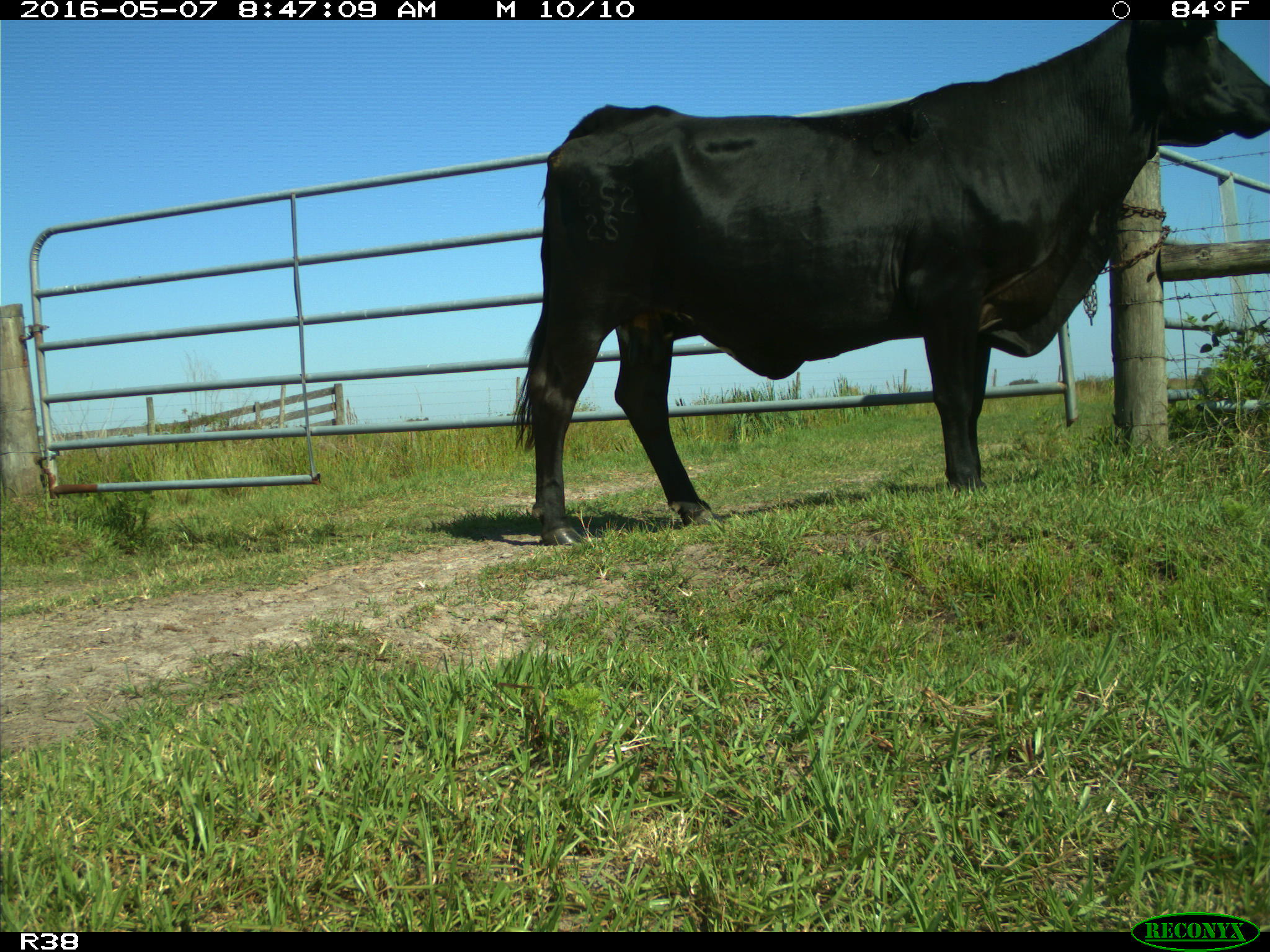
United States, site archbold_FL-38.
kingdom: Animalia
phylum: Chordata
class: Mammalia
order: Artiodactyla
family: Bovidae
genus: Bos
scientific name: Bos taurus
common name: domestic cow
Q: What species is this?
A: Bos taurus (domestic cow).